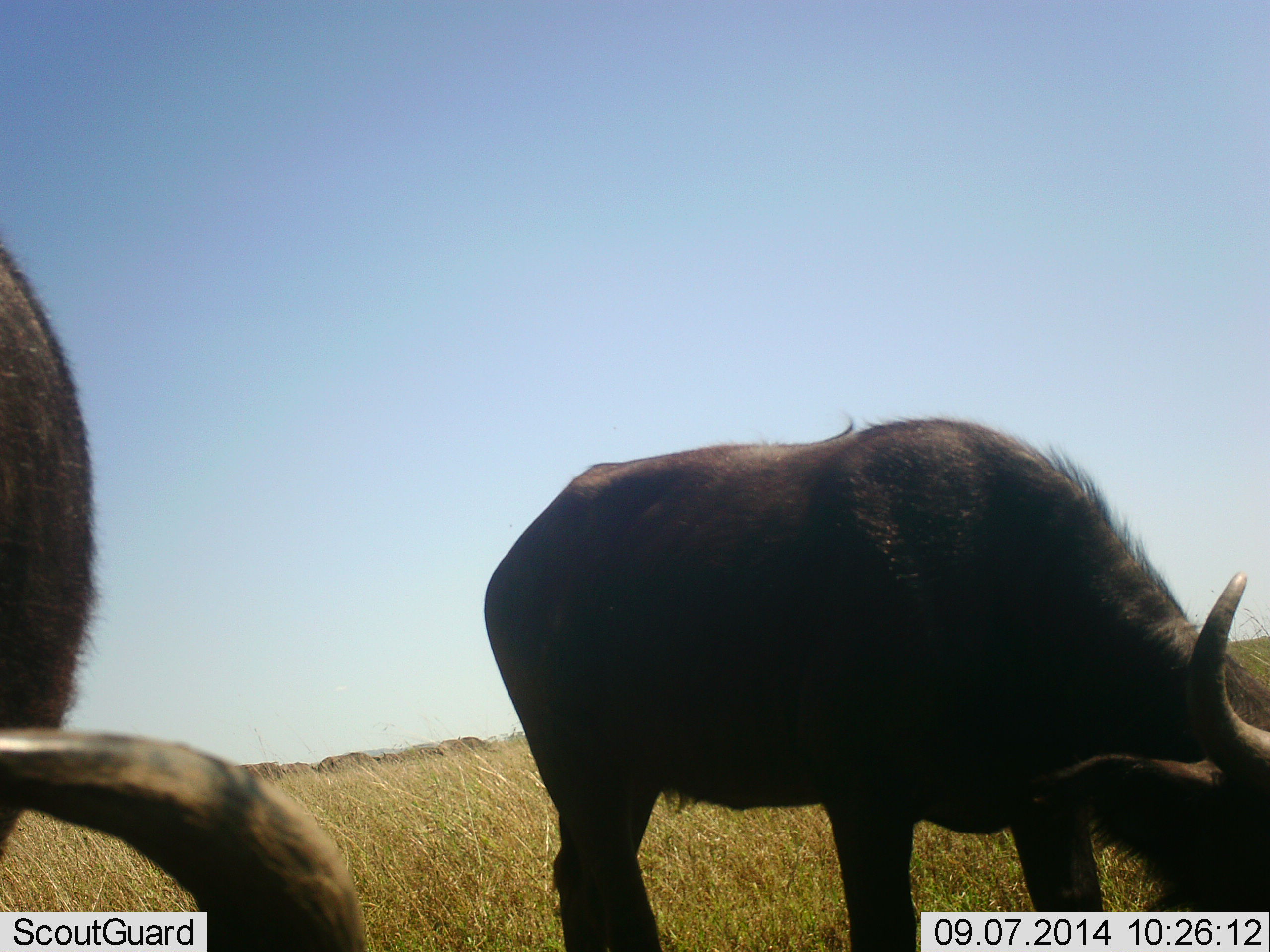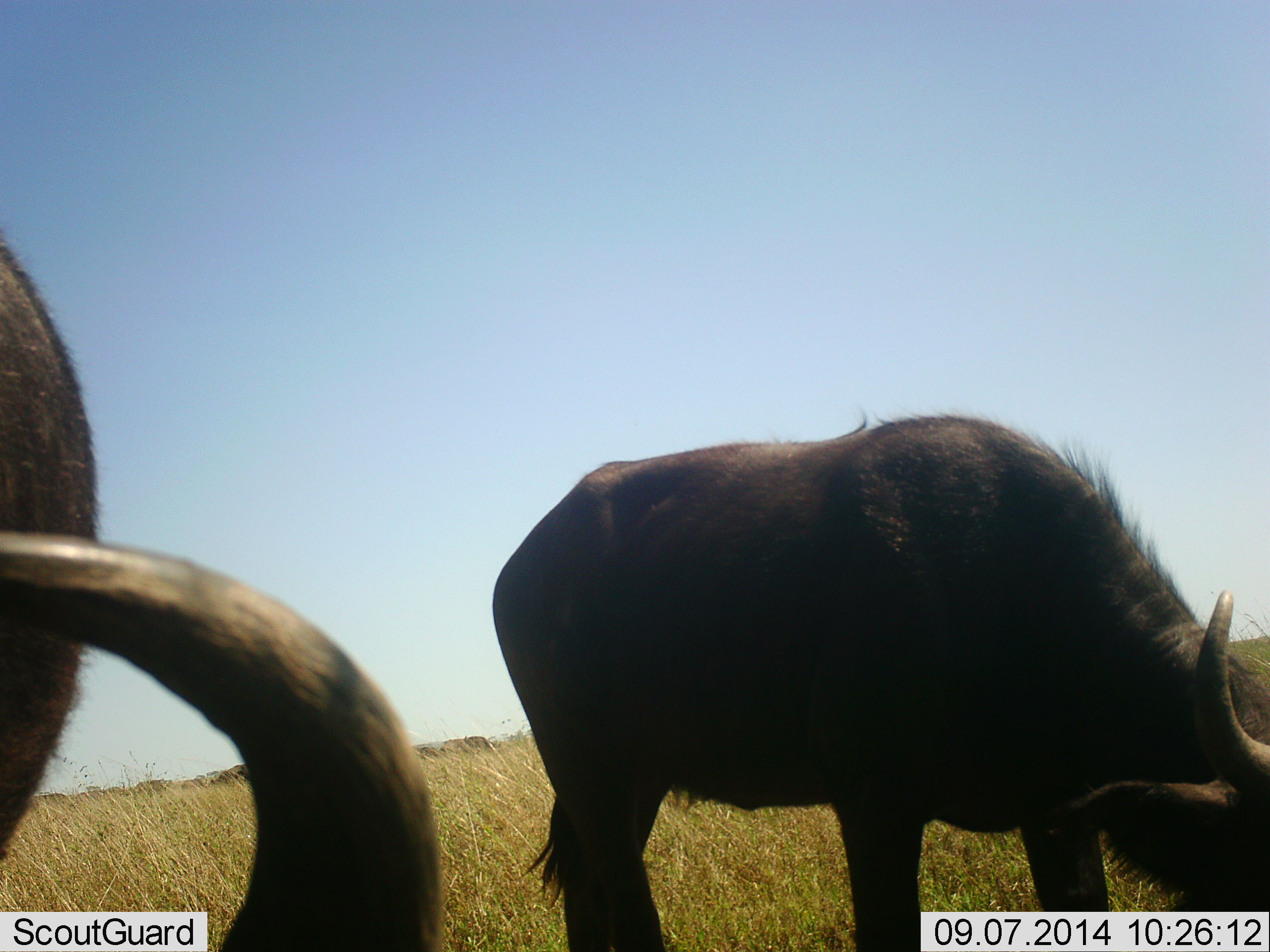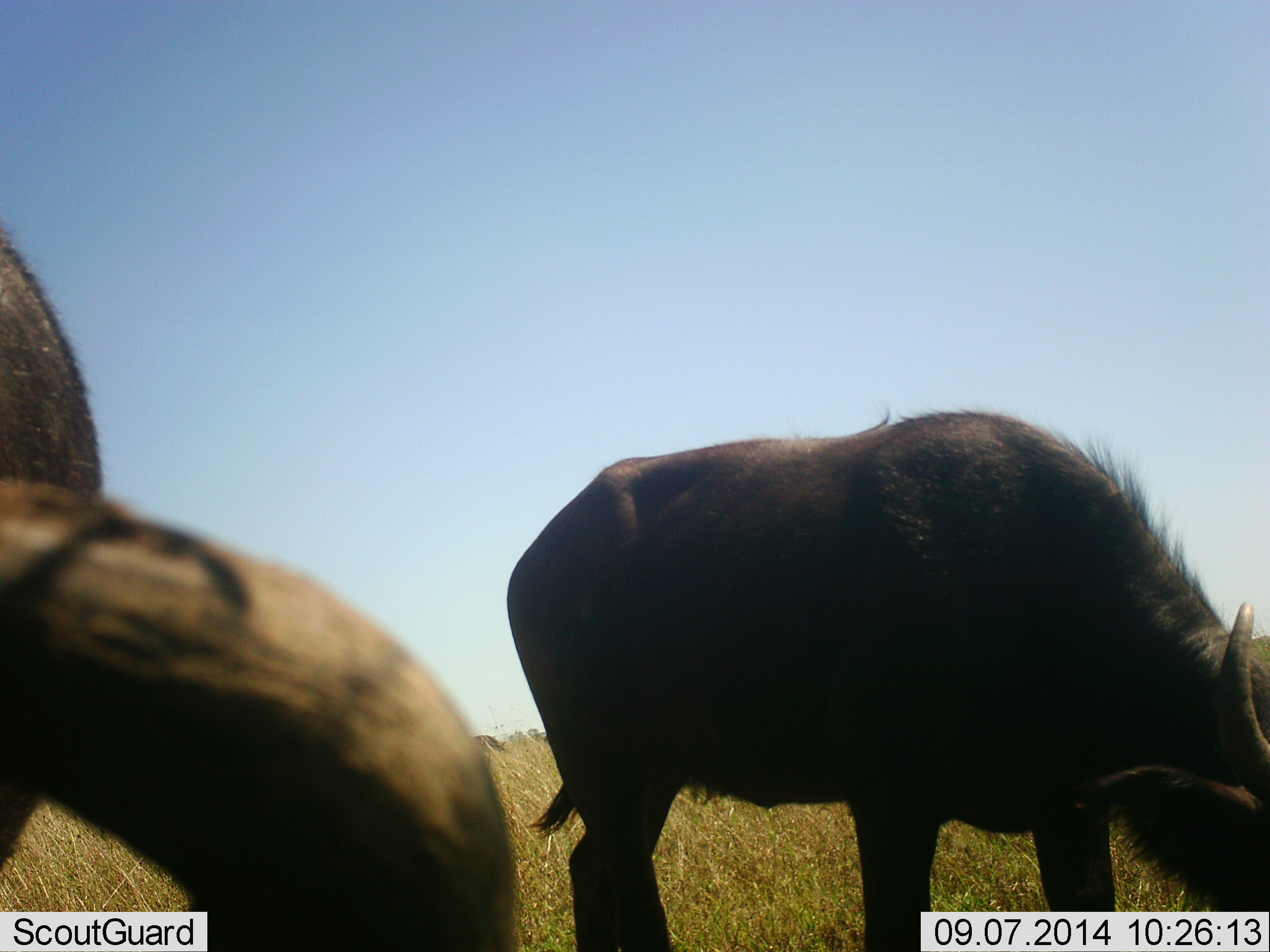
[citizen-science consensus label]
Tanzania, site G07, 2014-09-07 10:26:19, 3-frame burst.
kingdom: Animalia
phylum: Chordata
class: Mammalia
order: Artiodactyla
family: Bovidae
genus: Connochaetes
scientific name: Connochaetes taurinus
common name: blue wildebeest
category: wildebeest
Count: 2.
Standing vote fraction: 30%.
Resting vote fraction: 20%.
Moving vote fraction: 20%.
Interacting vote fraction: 0%.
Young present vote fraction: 10%.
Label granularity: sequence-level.